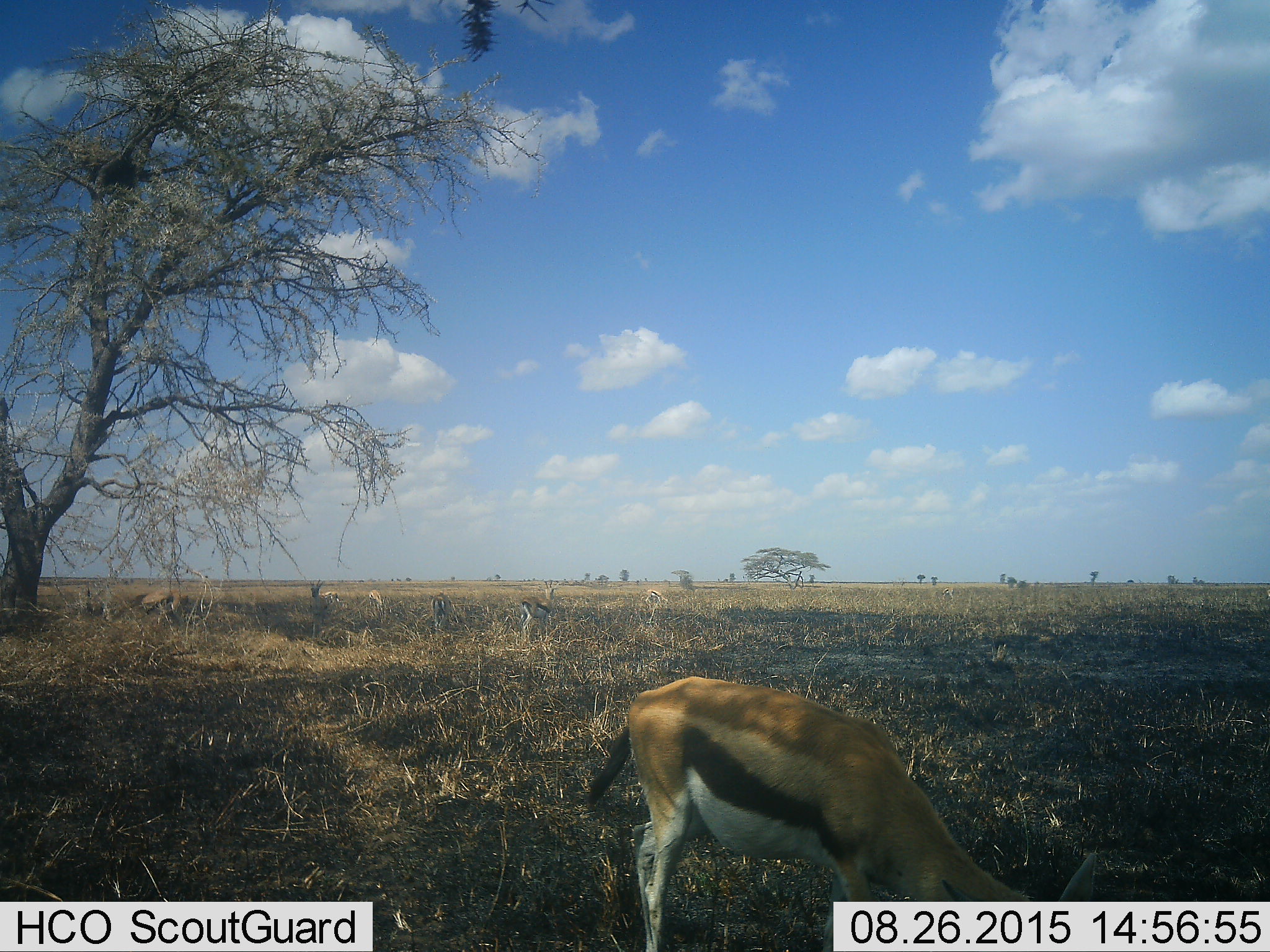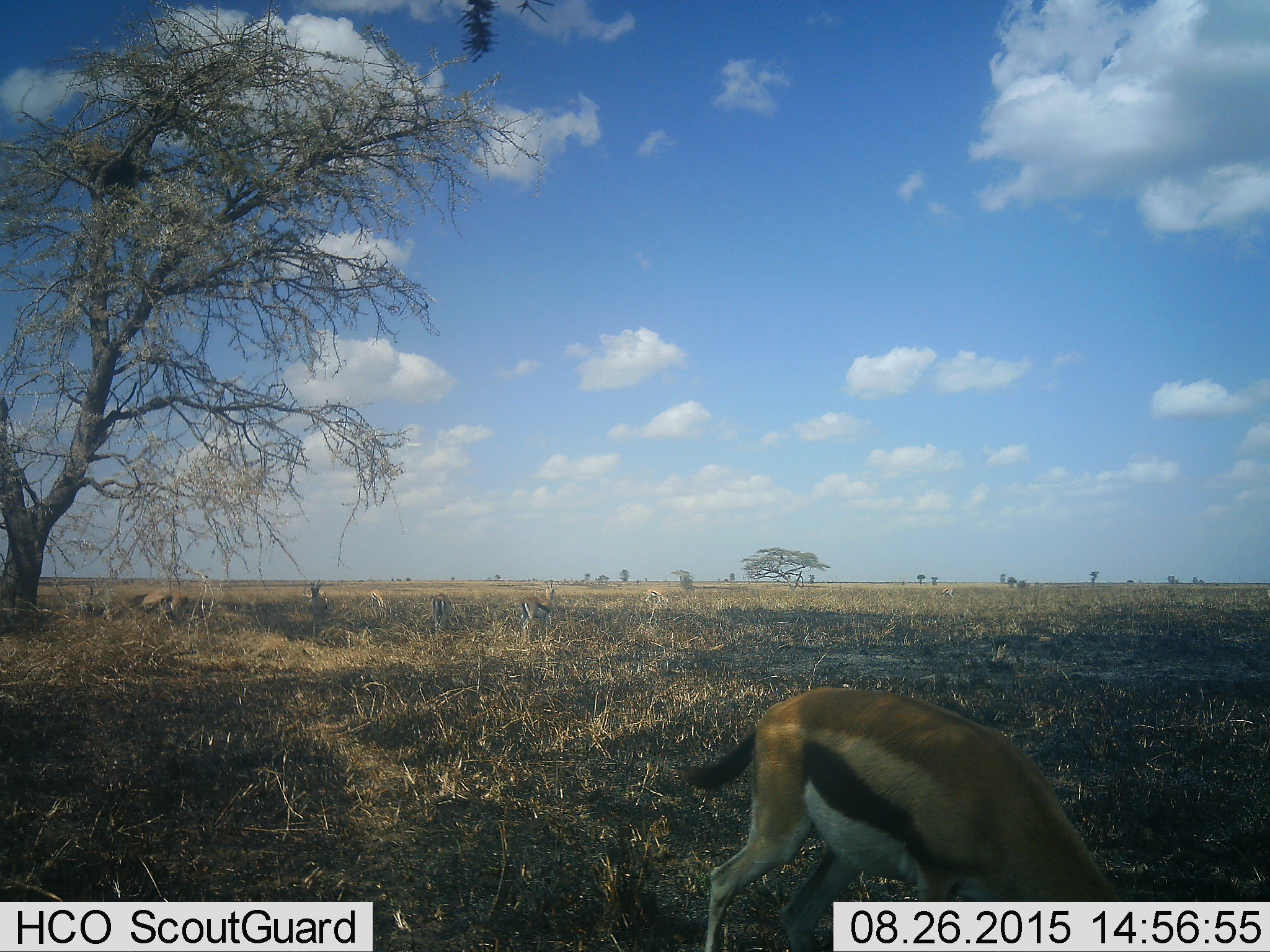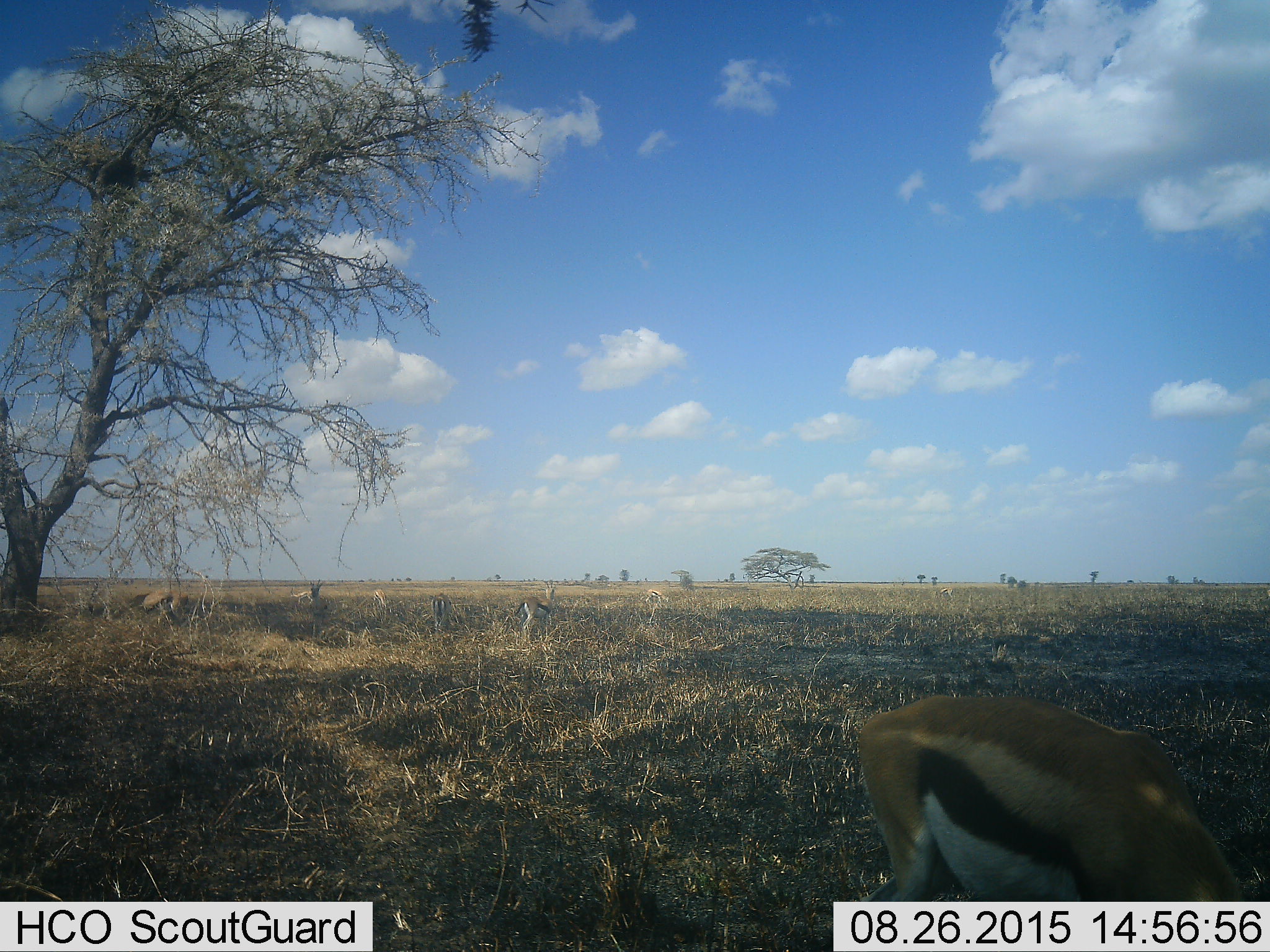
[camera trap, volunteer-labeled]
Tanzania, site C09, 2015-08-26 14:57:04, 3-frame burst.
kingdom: Animalia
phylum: Chordata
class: Mammalia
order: Artiodactyla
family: Bovidae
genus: Eudorcas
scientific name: Eudorcas thomsonii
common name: thomson's gazelle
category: gazellethomsons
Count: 7.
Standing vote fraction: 67%.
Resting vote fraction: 7%.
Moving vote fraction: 33%.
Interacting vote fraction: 0%.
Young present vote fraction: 0%.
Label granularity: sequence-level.